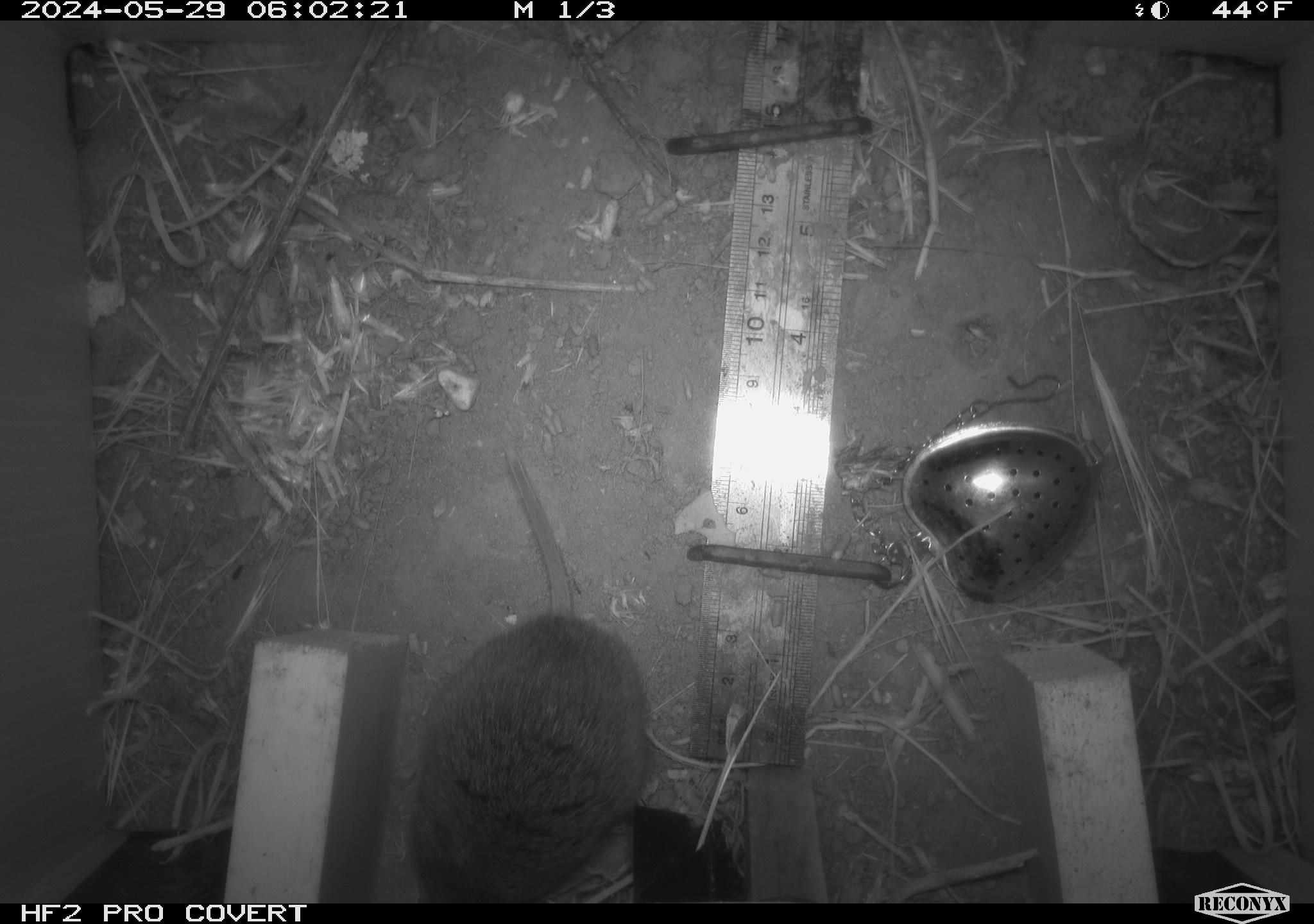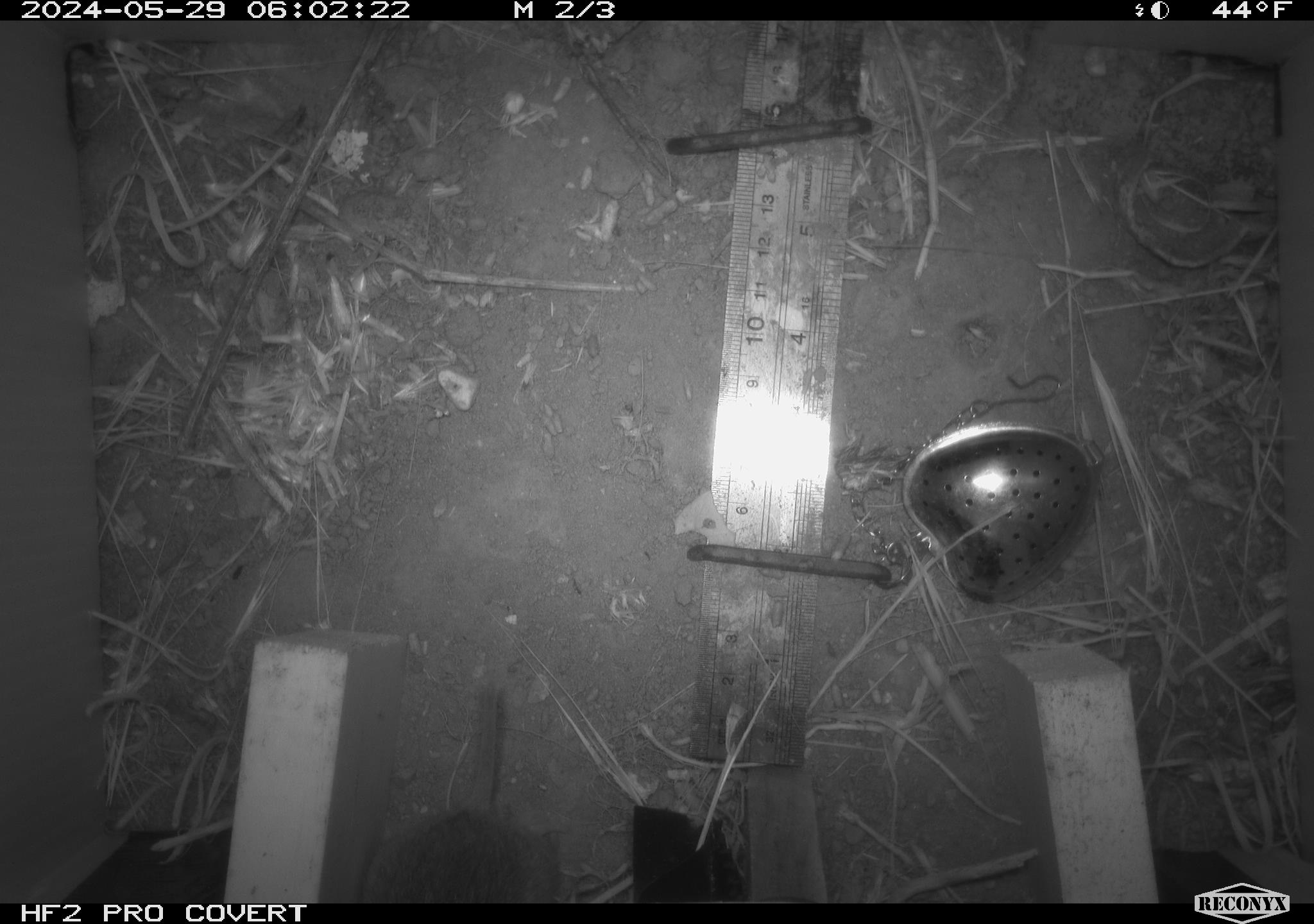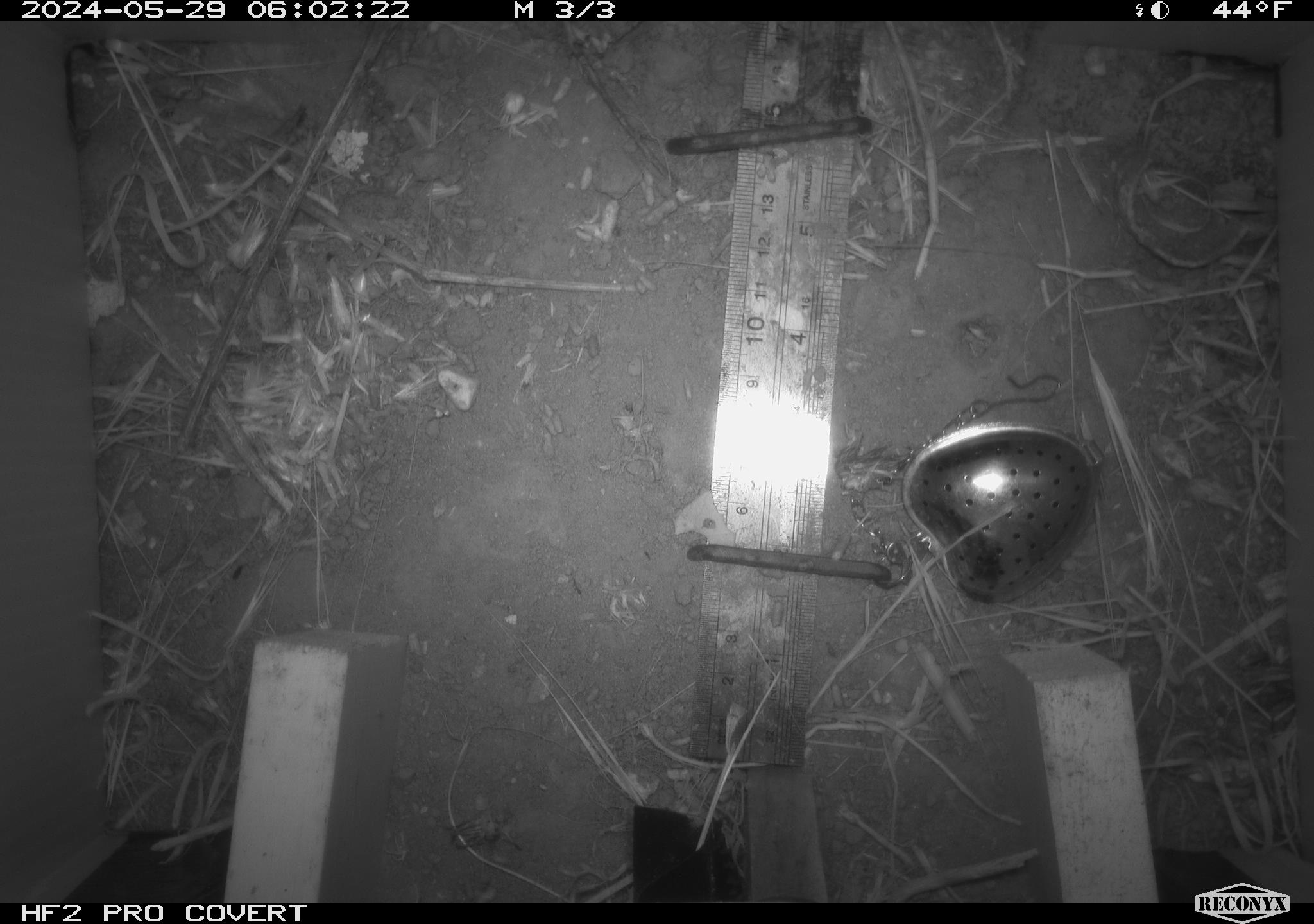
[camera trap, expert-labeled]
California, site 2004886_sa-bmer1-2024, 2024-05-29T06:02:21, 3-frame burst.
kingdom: Animalia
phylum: Chordata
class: Mammalia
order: Rodentia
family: Cricetidae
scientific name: Arvicolinae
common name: voles, lemmings, and muskrats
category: arvicolinae subfamily